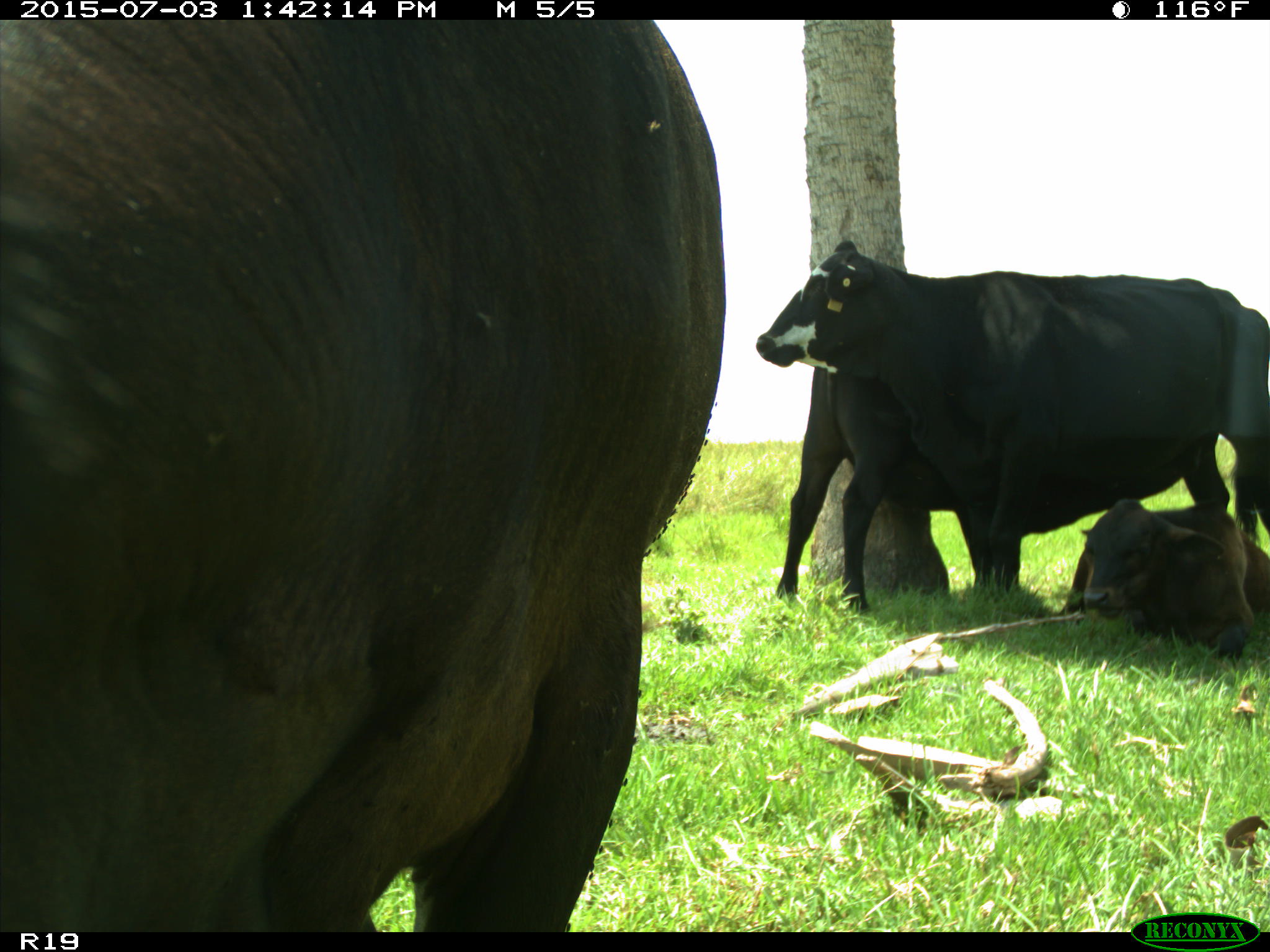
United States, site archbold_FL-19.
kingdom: Animalia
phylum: Chordata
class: Mammalia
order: Artiodactyla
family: Bovidae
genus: Bos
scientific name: Bos taurus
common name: domestic cow